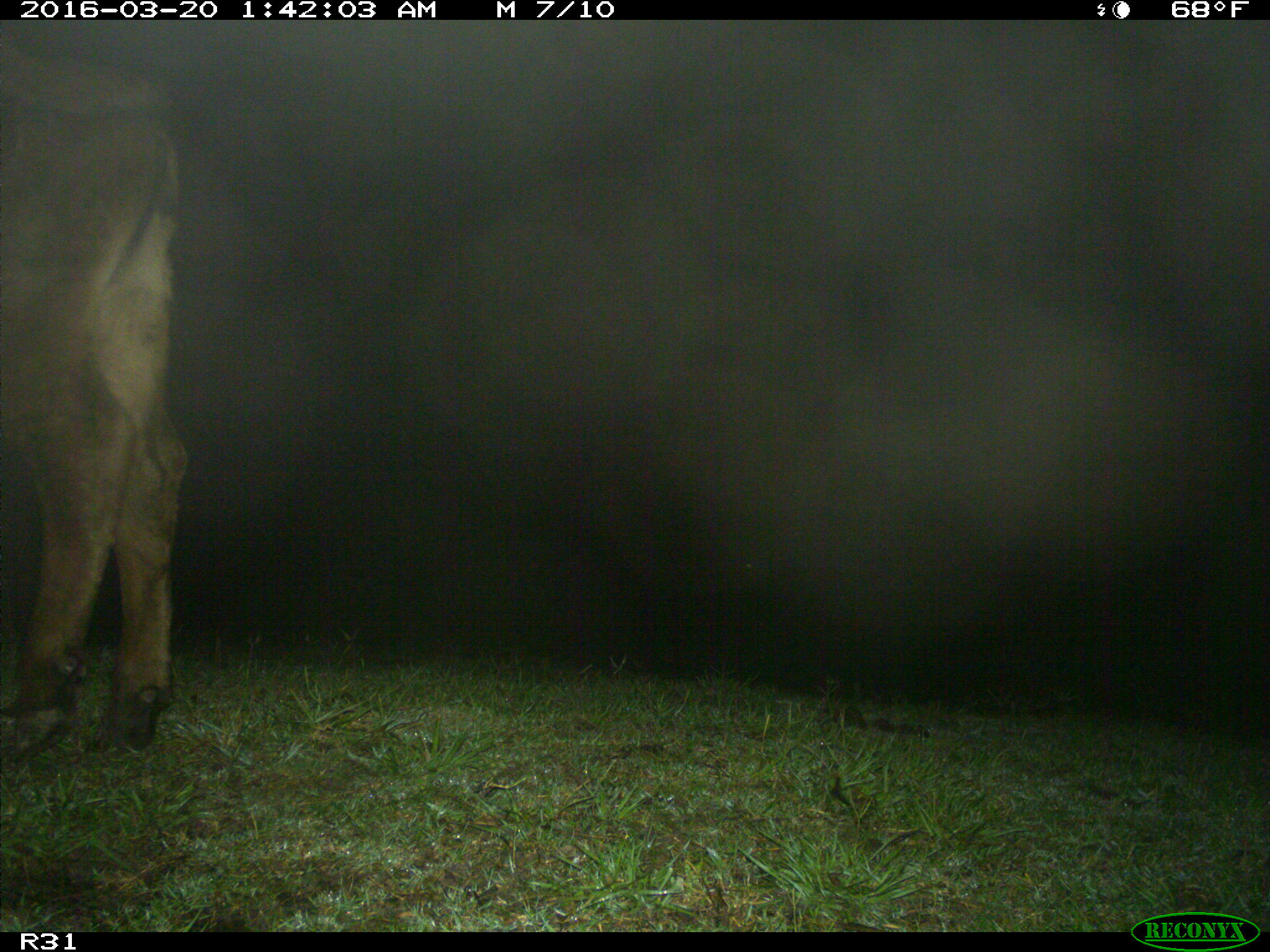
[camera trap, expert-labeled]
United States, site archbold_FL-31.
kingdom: Animalia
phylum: Chordata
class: Mammalia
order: Artiodactyla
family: Bovidae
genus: Bos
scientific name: Bos taurus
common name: domestic cow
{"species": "Bos taurus (domestic cow)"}